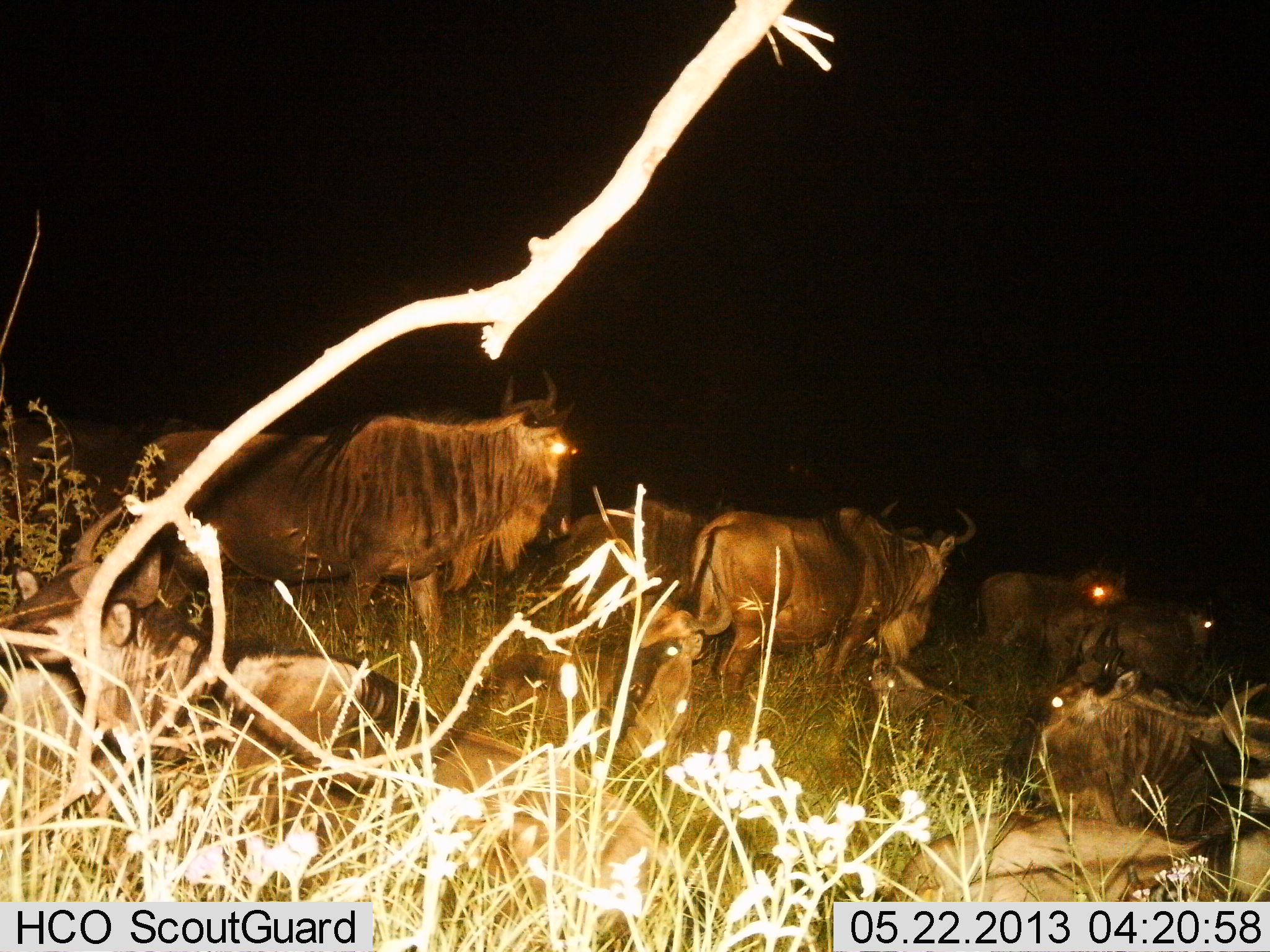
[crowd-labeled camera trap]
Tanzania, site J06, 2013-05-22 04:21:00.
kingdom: Animalia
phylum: Chordata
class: Mammalia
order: Artiodactyla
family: Bovidae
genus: Connochaetes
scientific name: Connochaetes taurinus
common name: blue wildebeest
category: wildebeest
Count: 10.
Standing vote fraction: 76%.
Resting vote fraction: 76%.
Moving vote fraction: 38%.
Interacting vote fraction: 6%.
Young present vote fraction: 6%.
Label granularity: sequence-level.